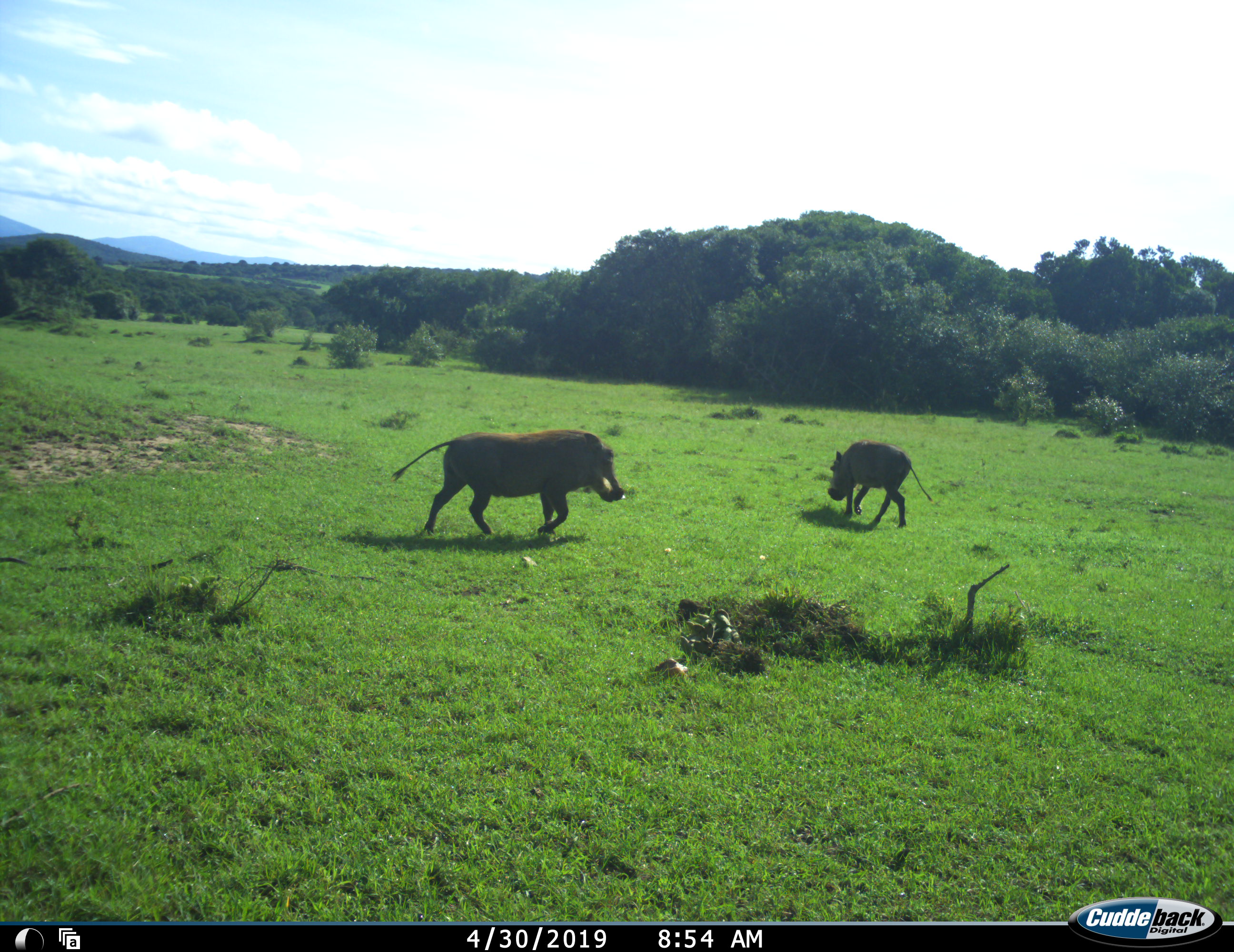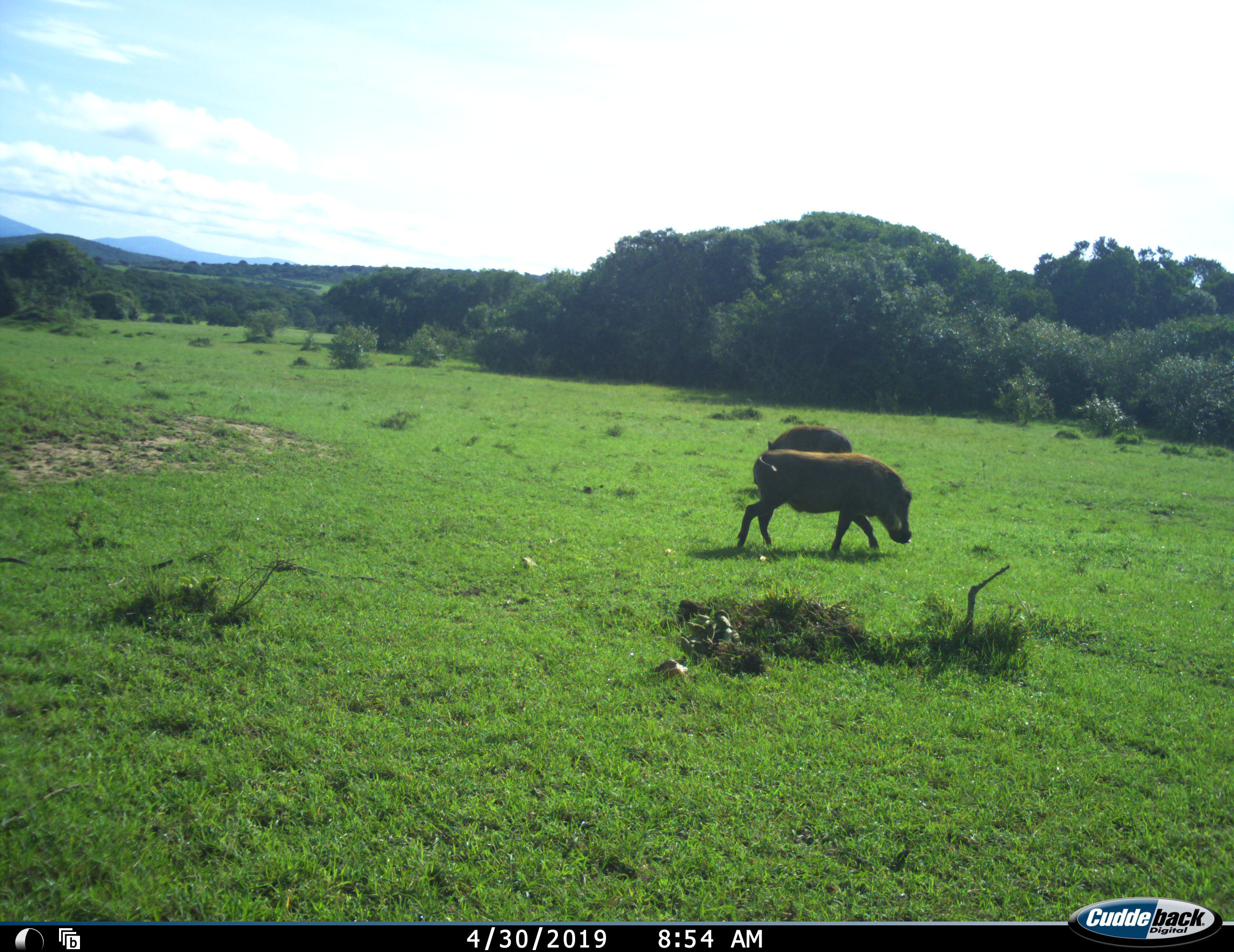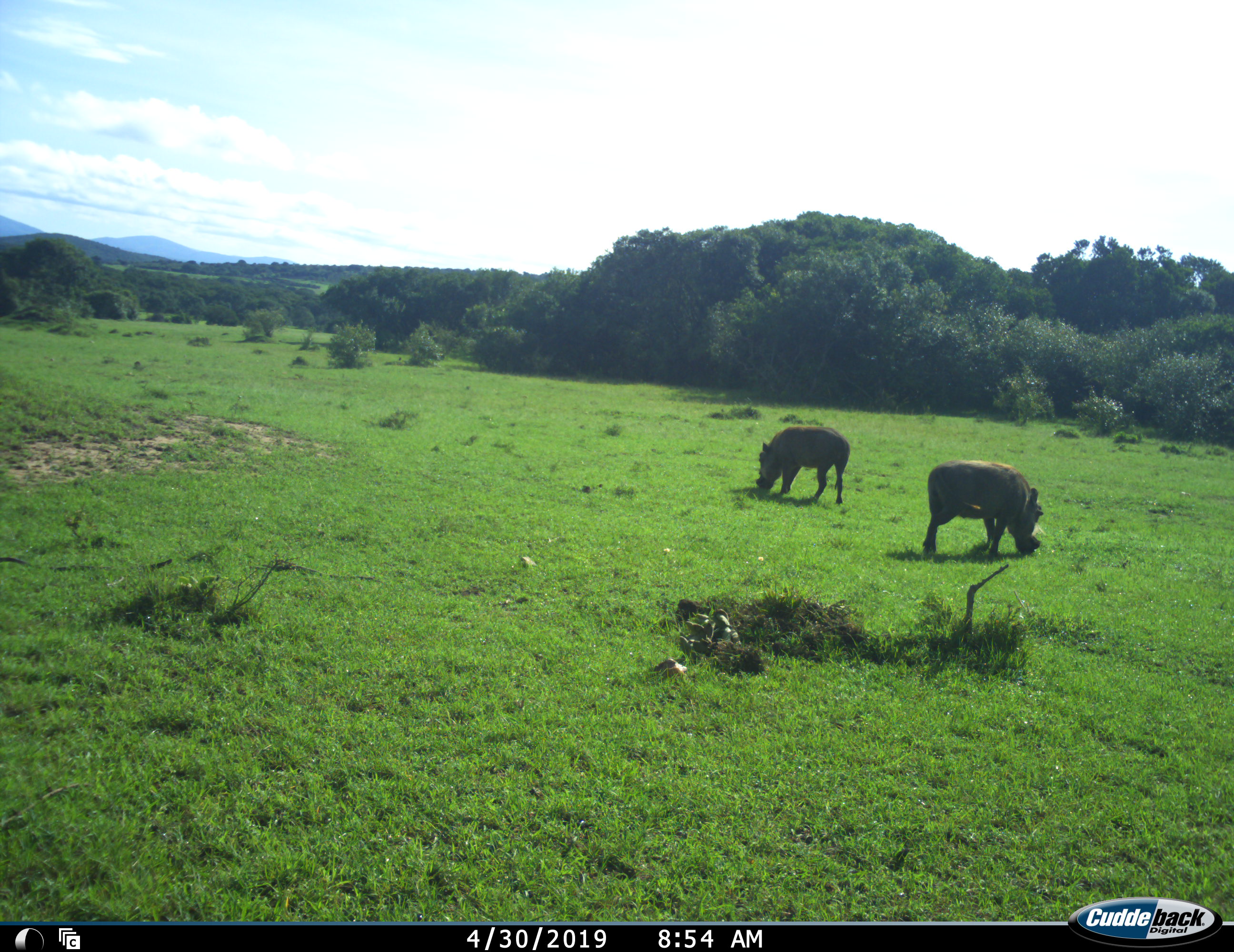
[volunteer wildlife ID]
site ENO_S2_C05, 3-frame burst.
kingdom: Animalia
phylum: Chordata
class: Mammalia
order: Artiodactyla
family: Suidae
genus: Phacochoerus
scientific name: Phacochoerus africanus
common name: warthog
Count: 2.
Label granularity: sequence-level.